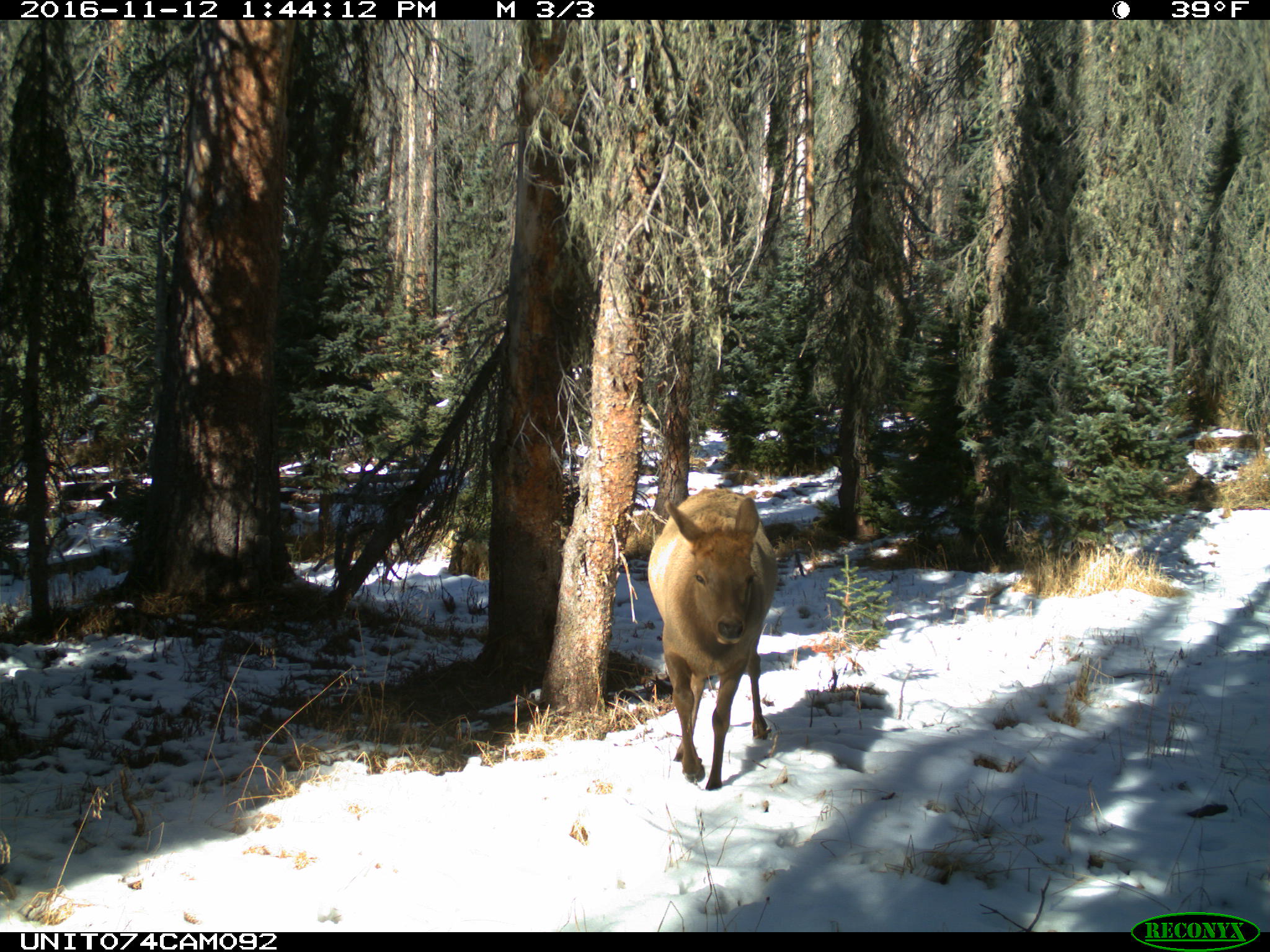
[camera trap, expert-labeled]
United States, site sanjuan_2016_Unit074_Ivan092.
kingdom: Animalia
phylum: Chordata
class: Mammalia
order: Artiodactyla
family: Cervidae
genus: Cervus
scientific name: Cervus elaphus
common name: red deer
Cervus elaphus (red deer).